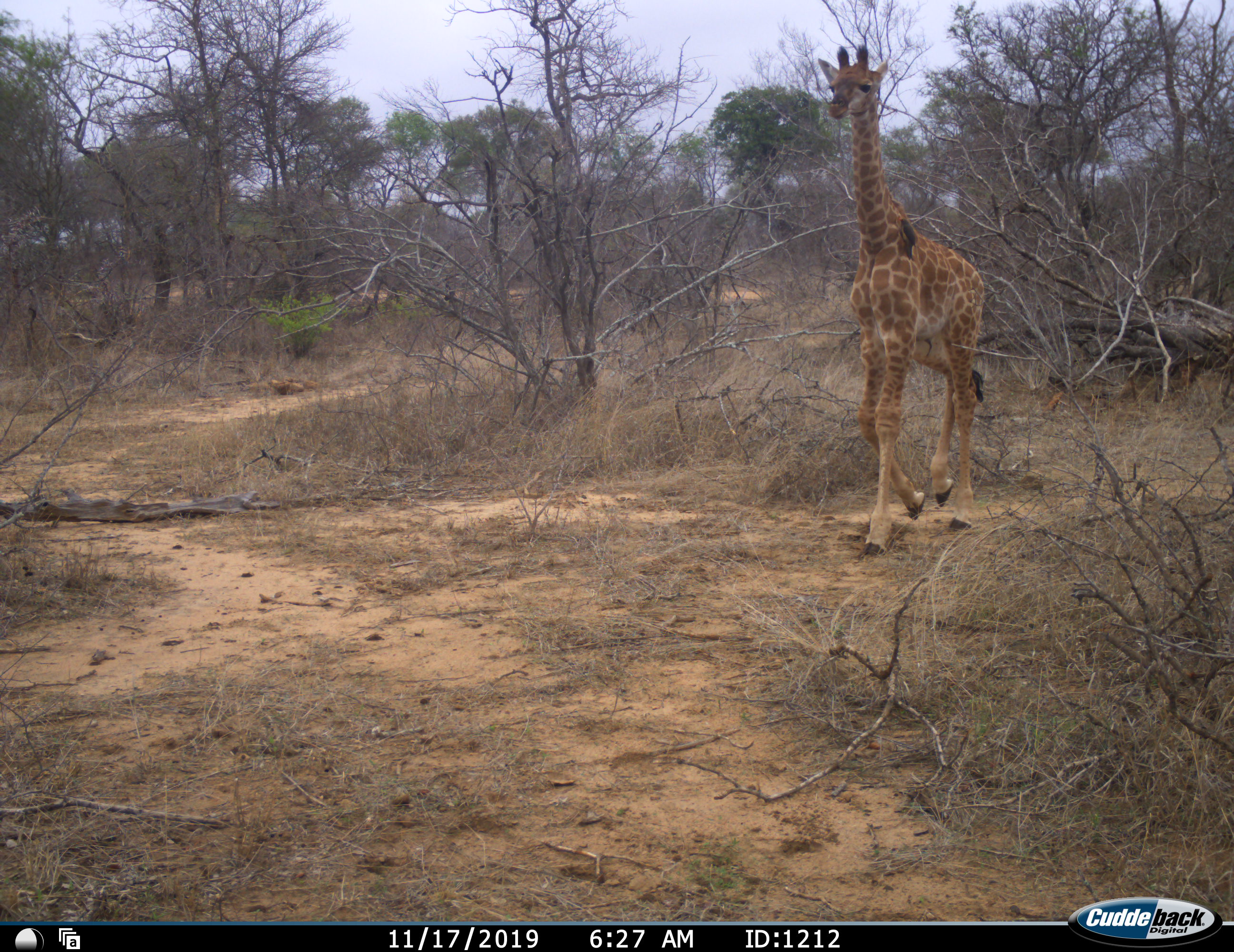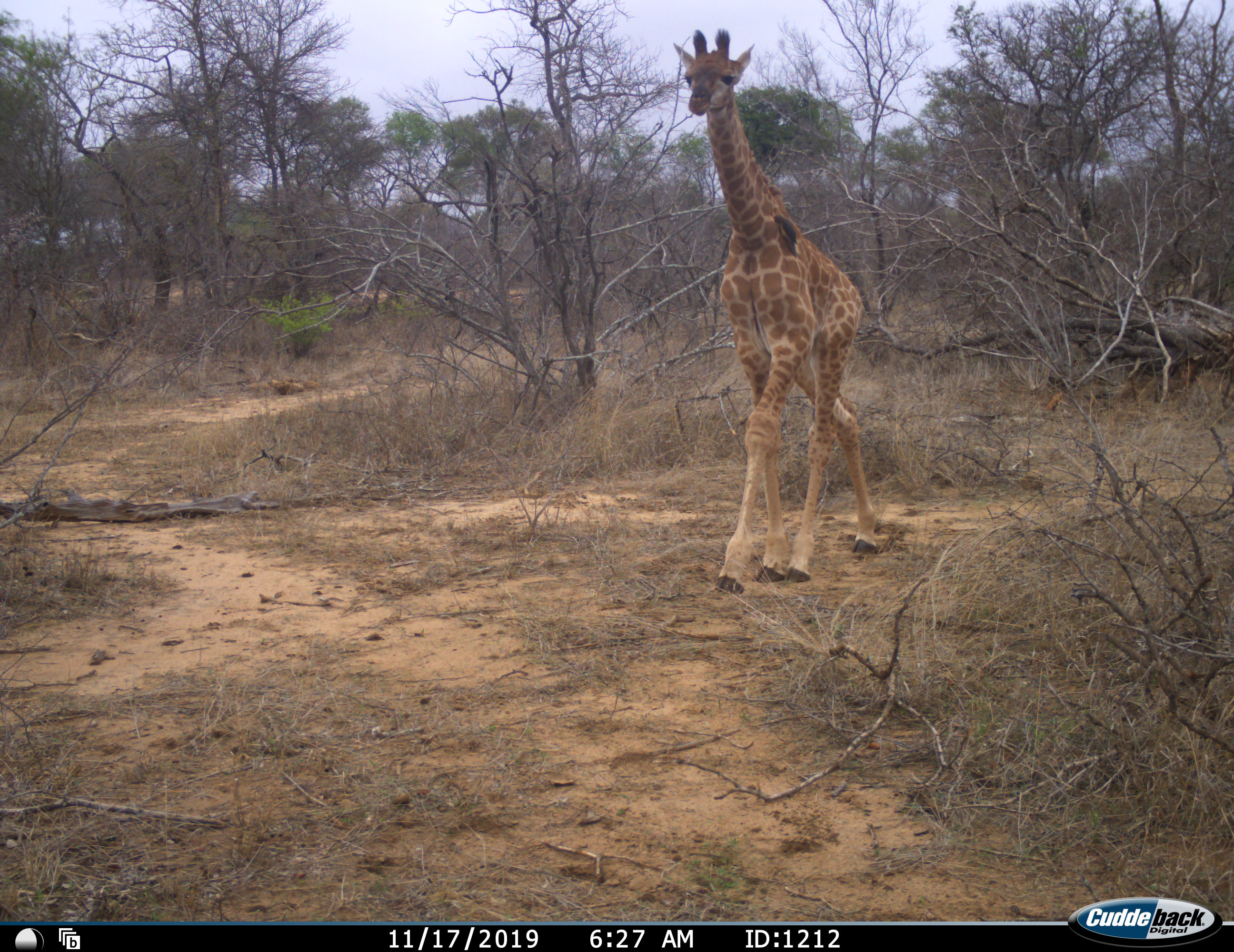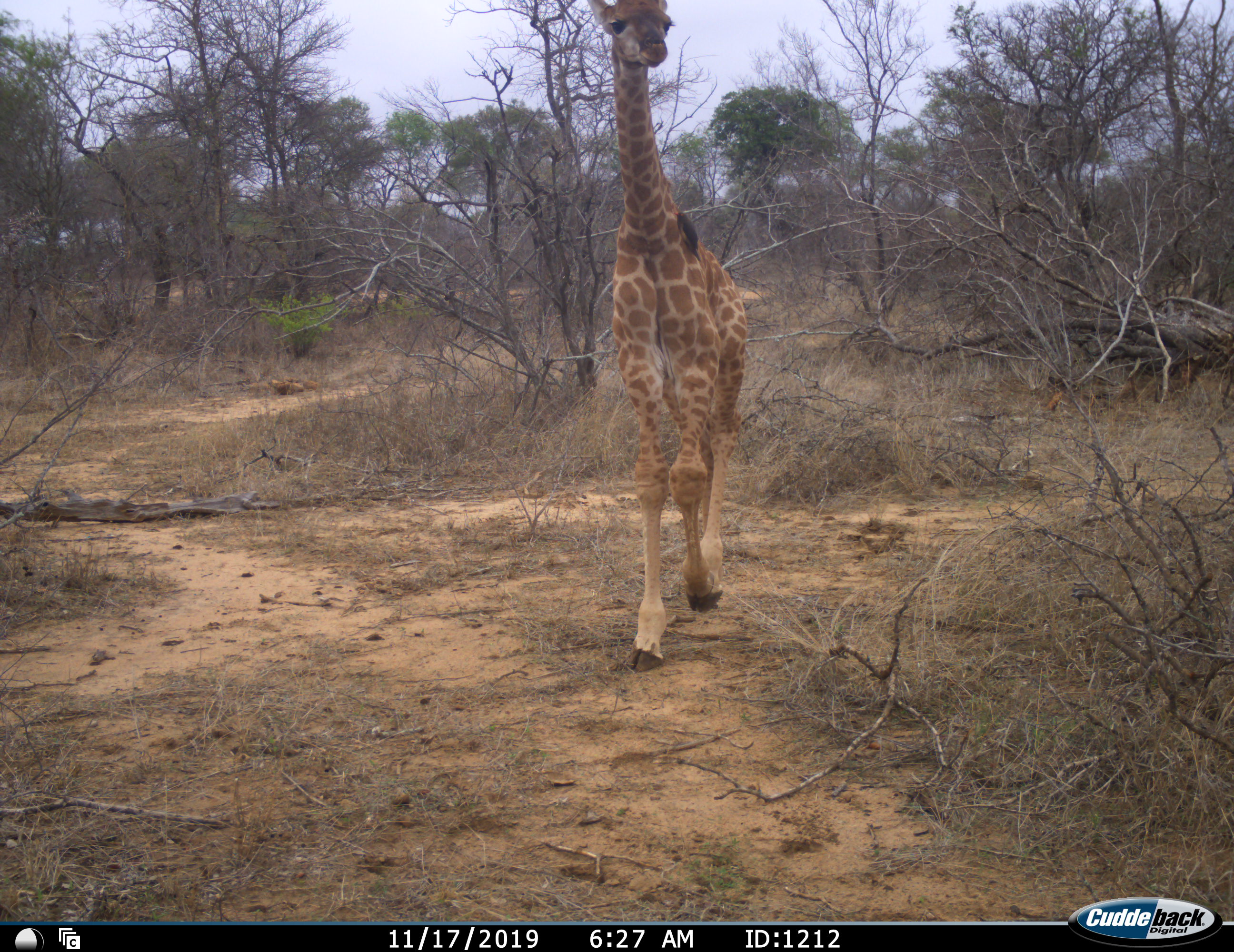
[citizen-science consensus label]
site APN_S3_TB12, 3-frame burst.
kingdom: Animalia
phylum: Chordata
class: Mammalia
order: Artiodactyla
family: Giraffidae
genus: Giraffa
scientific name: Giraffa camelopardalis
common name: giraffe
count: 1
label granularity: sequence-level